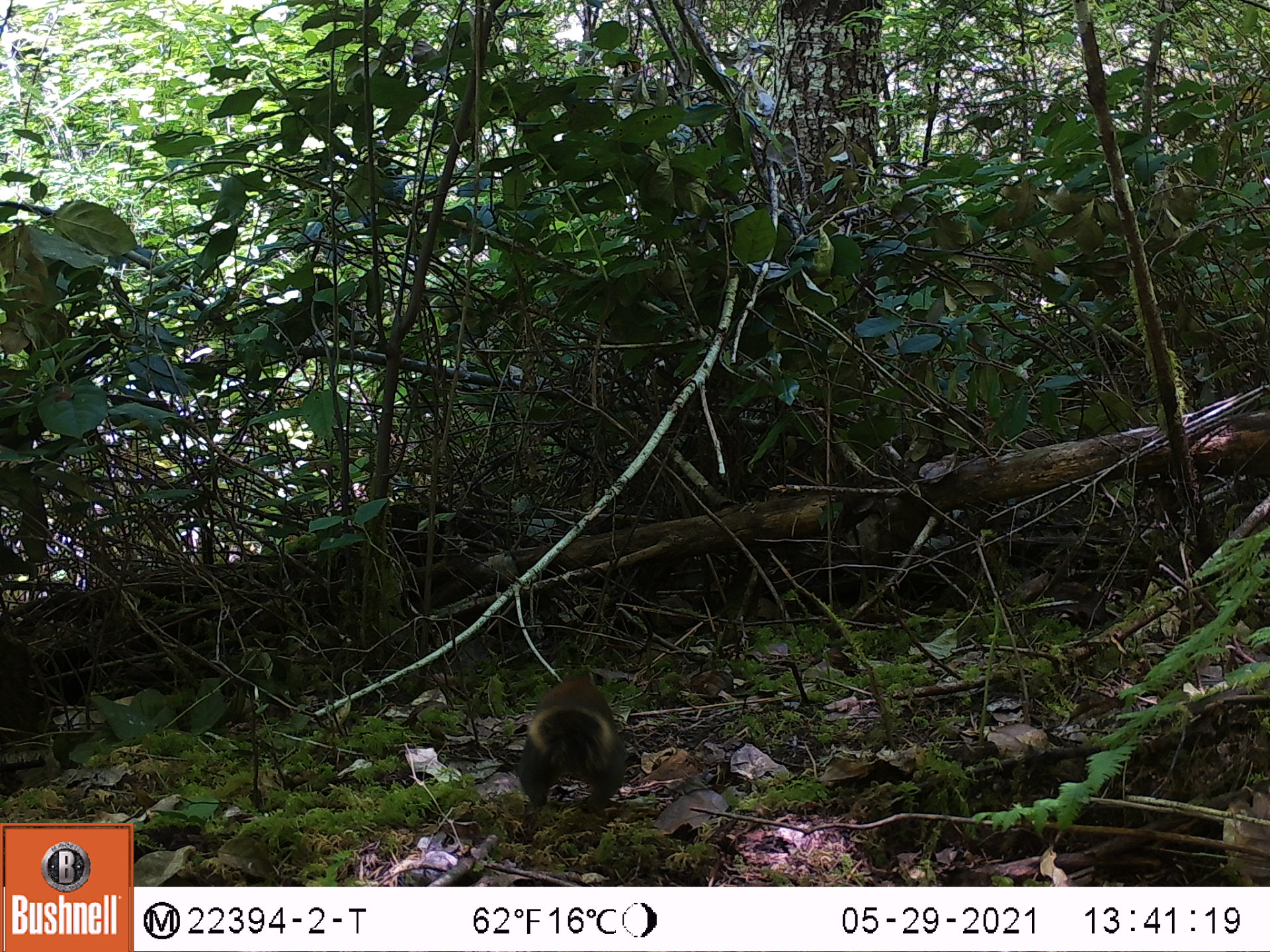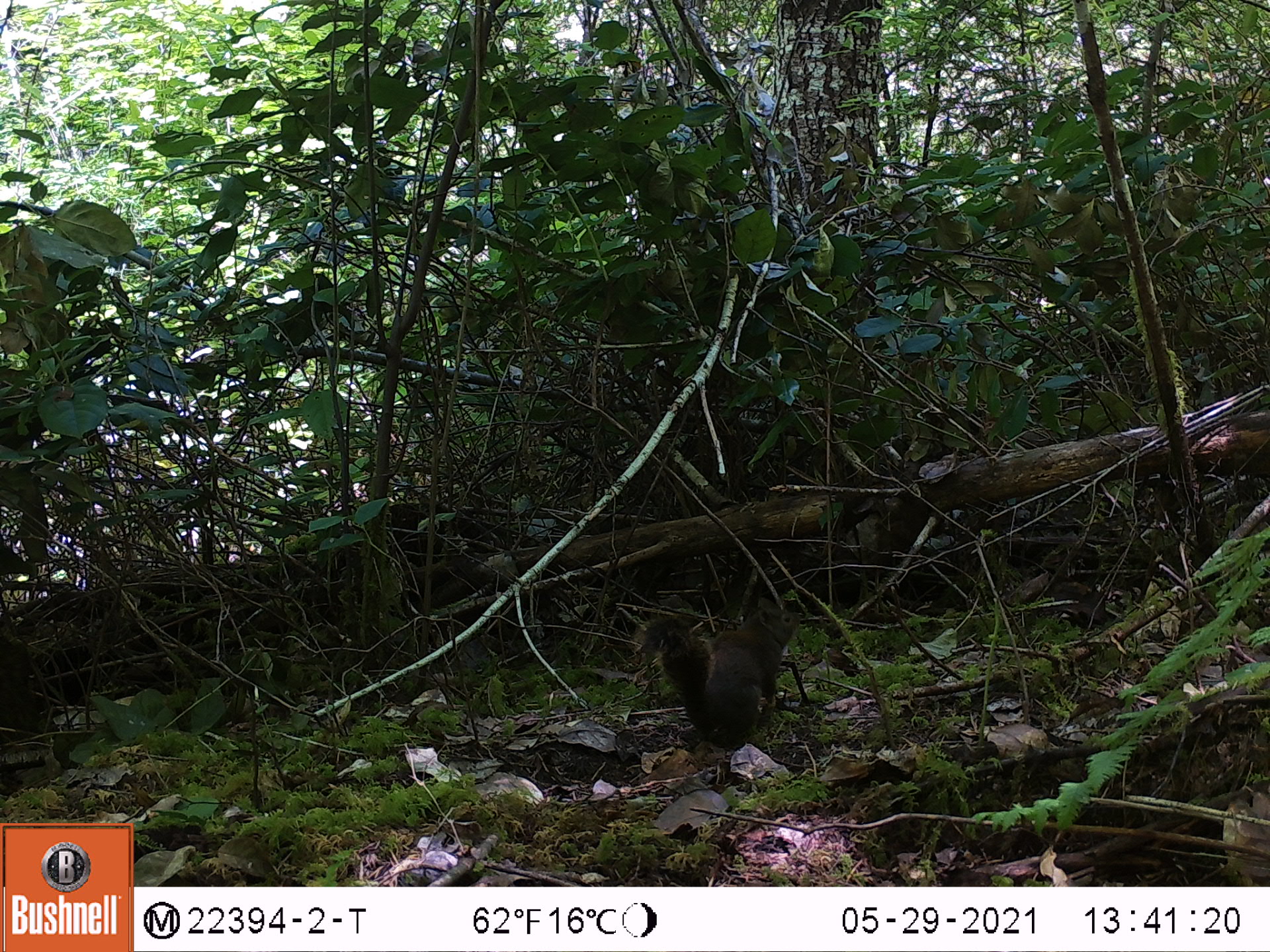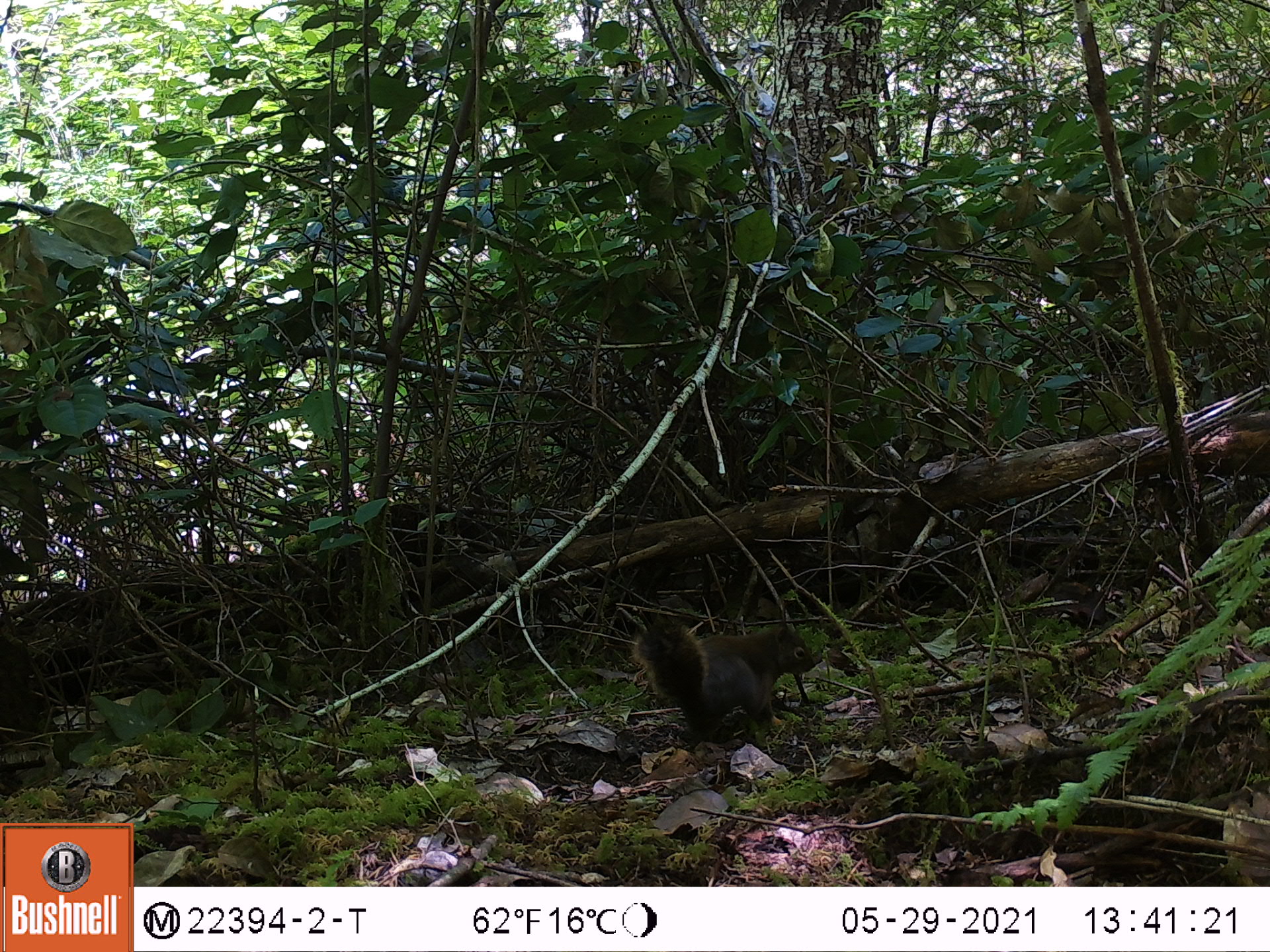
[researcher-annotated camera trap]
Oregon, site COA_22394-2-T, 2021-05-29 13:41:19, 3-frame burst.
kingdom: Animalia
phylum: Chordata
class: Mammalia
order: Rodentia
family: Sciuridae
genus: Tamiasciurus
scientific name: Tamiasciurus douglasii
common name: douglas squirrel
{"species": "douglas squirrel (Tamiasciurus douglasii)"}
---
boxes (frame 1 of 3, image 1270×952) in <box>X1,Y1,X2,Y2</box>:
douglas squirrel: <box>481,652,667,831</box>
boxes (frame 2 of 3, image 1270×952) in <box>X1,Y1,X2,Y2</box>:
douglas squirrel: <box>592,581,830,772</box>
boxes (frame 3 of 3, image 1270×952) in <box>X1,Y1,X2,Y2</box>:
douglas squirrel: <box>616,589,840,779</box>